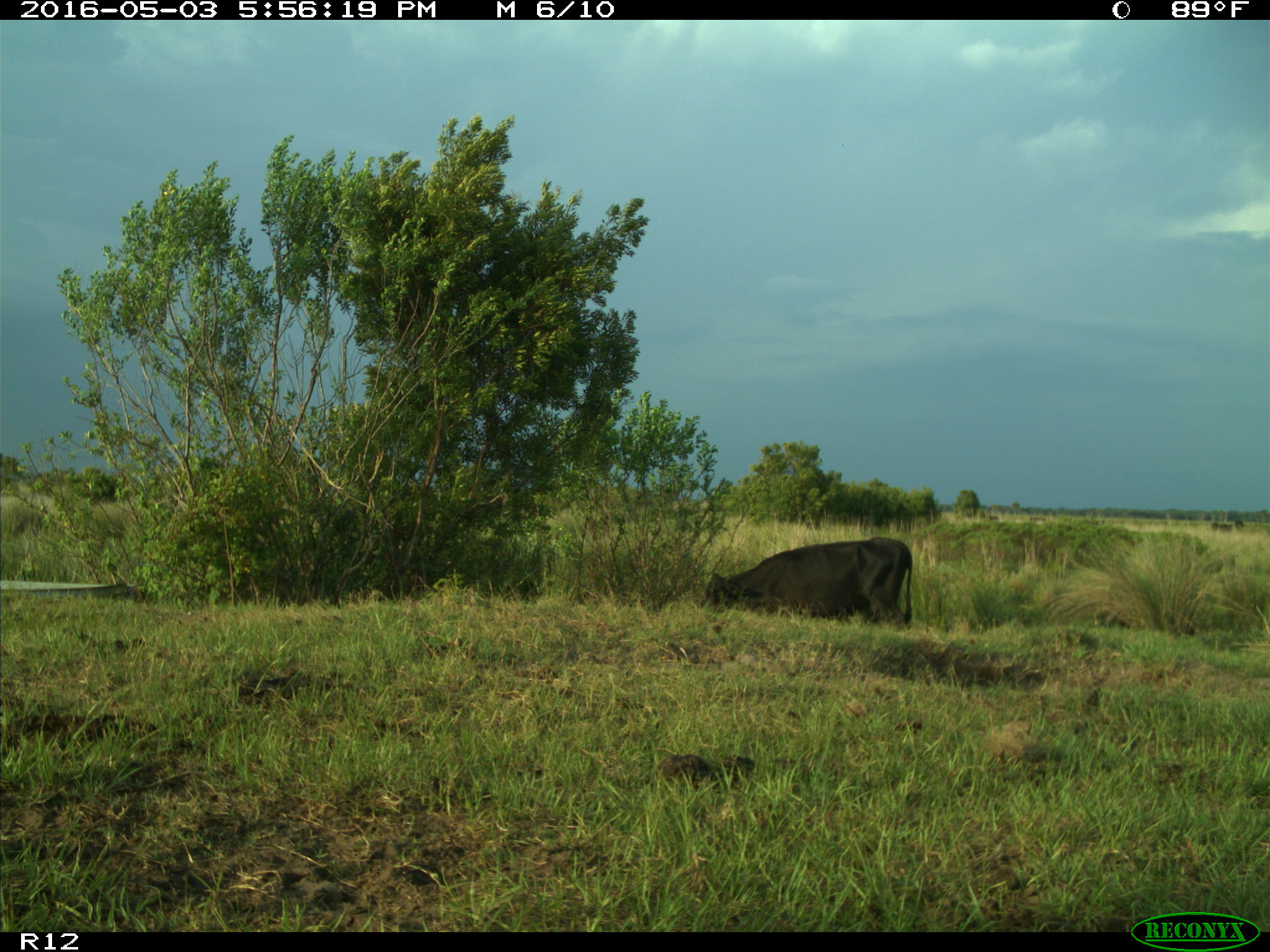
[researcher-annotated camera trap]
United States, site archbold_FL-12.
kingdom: Animalia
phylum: Chordata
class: Mammalia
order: Artiodactyla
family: Bovidae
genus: Bos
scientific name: Bos taurus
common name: domestic cow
Bos taurus (domestic cow).